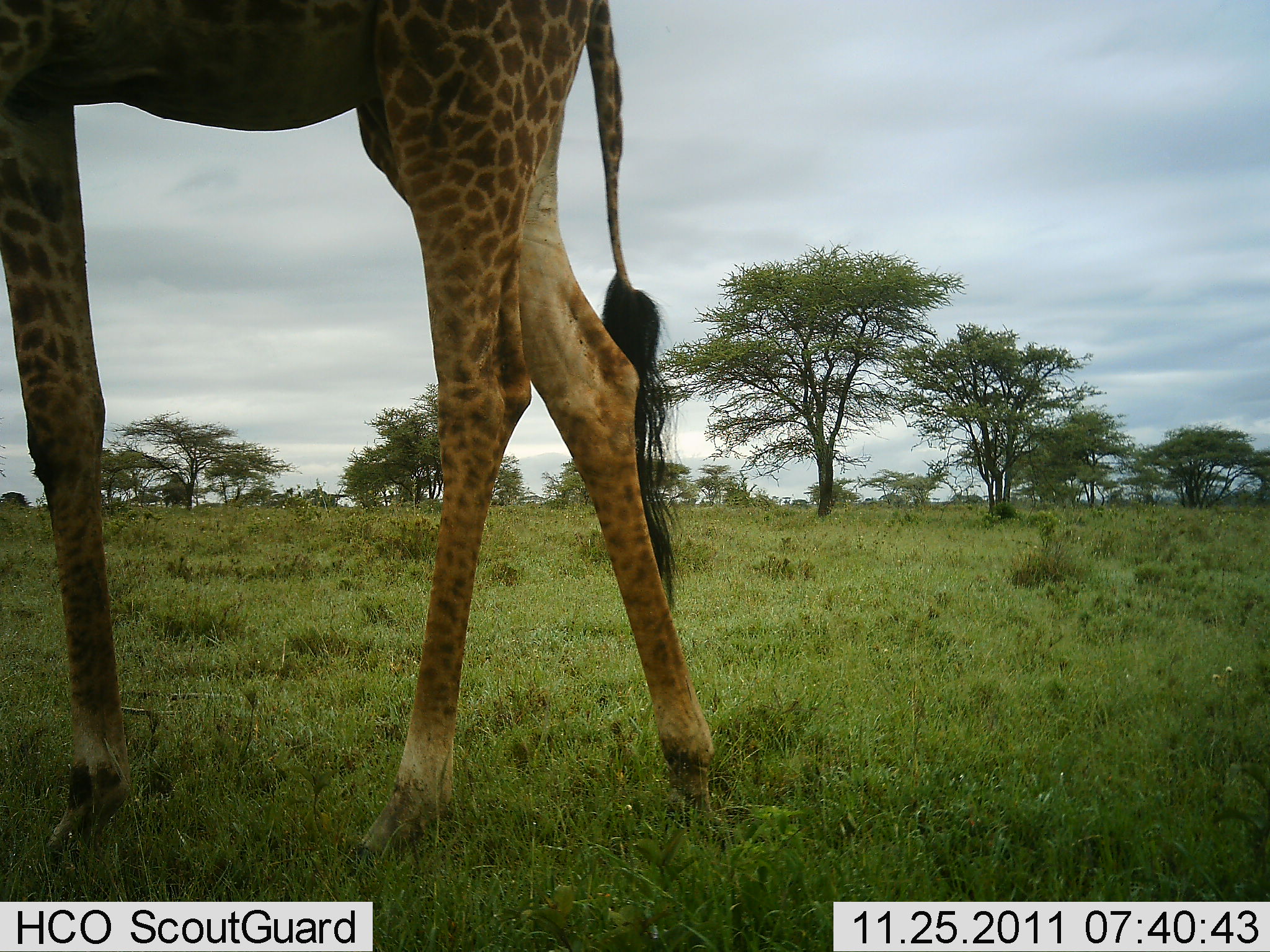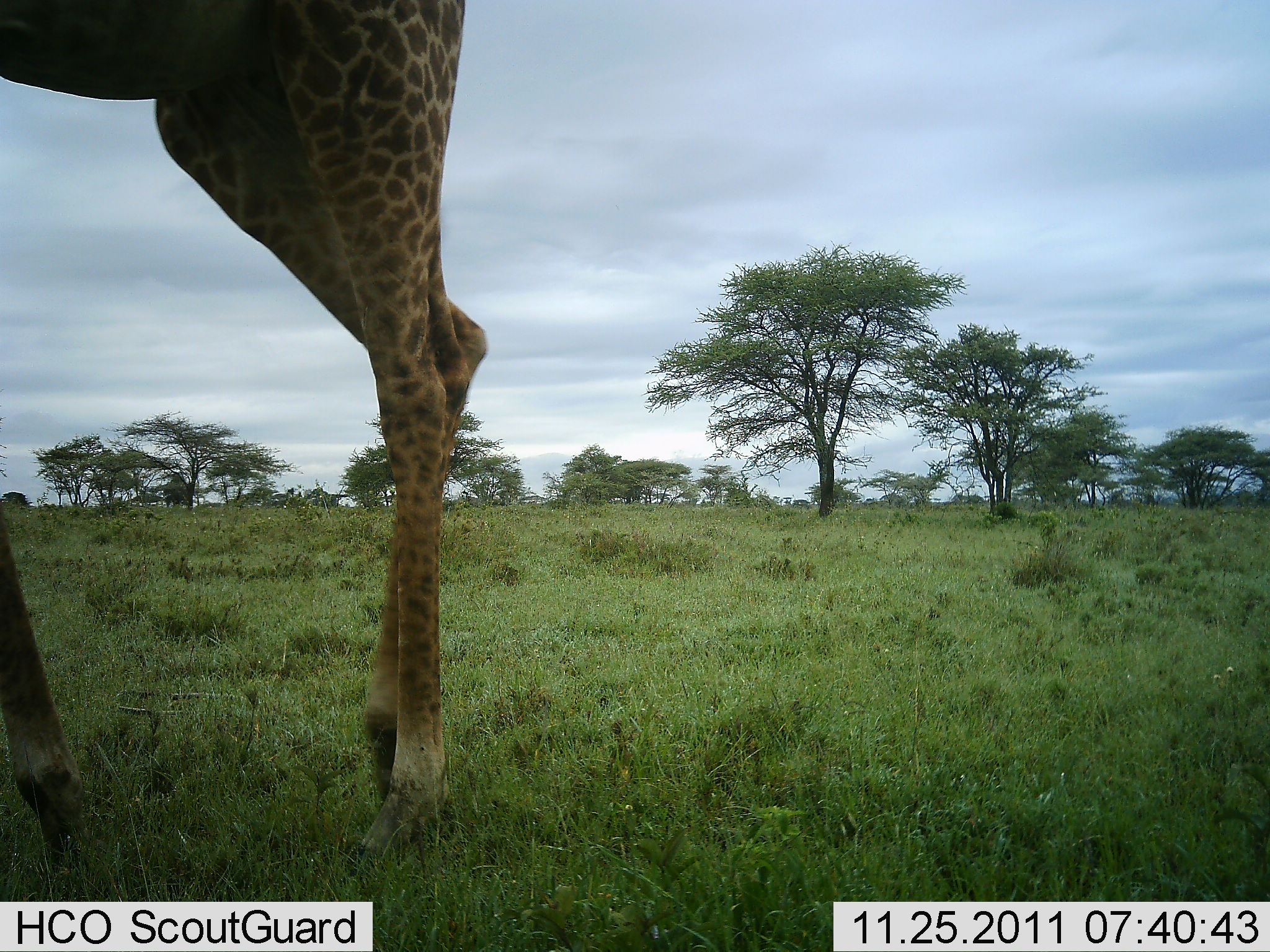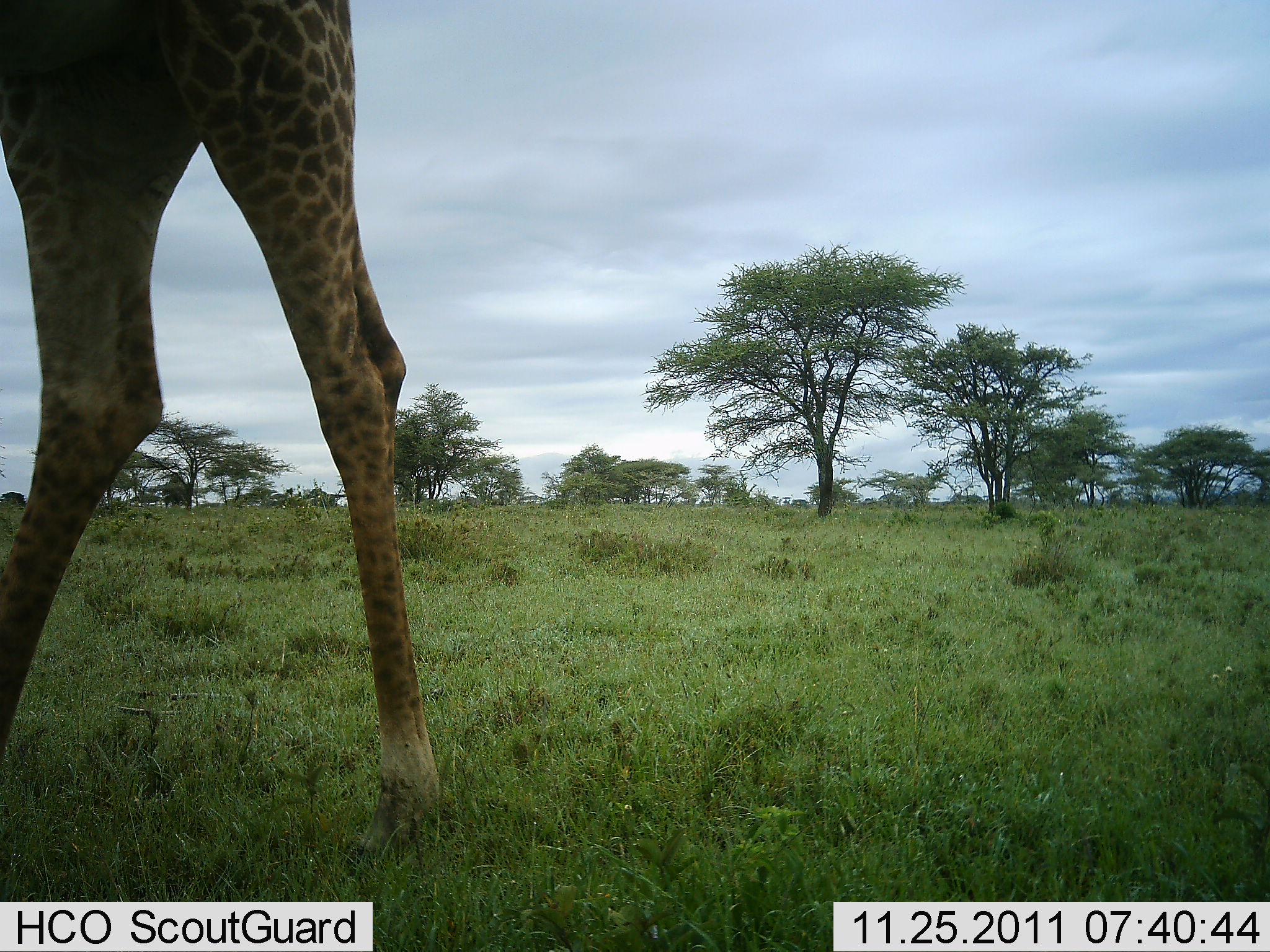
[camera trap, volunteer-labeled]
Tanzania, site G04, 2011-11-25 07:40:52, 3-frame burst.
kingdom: Animalia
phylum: Chordata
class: Mammalia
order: Artiodactyla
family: Giraffidae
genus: Giraffa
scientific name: Giraffa camelopardalis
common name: giraffe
Giraffe (Giraffa camelopardalis), count 1. Behavior (volunteer vote fractions): standing 8%, resting 0%, moving 92%, interacting 0%. Young present (vote fraction): 0%. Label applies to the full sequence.